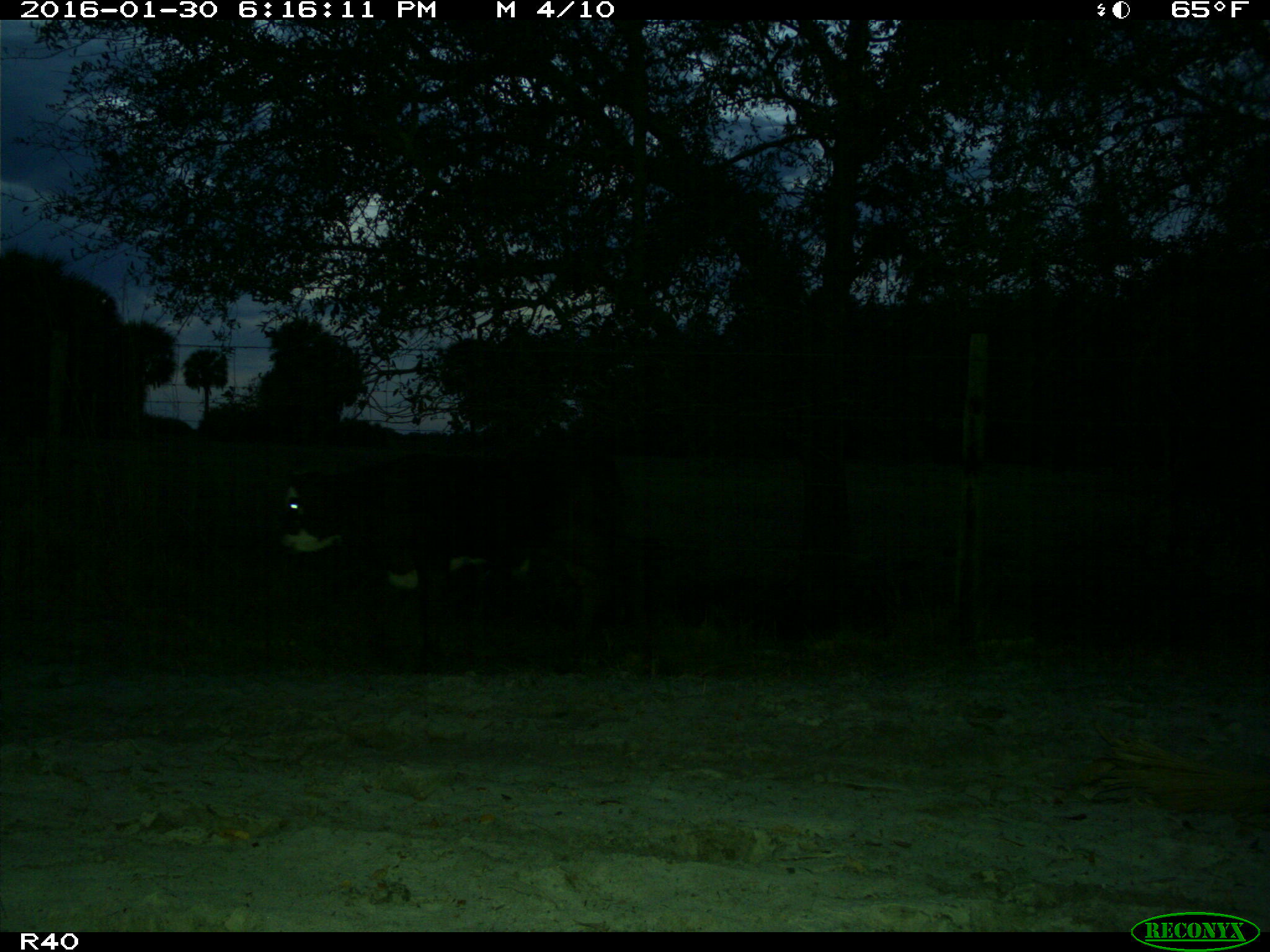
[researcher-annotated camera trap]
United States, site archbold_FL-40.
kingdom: Animalia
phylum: Chordata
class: Mammalia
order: Artiodactyla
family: Bovidae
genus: Bos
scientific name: Bos taurus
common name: domestic cow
Bos taurus (domestic cow).